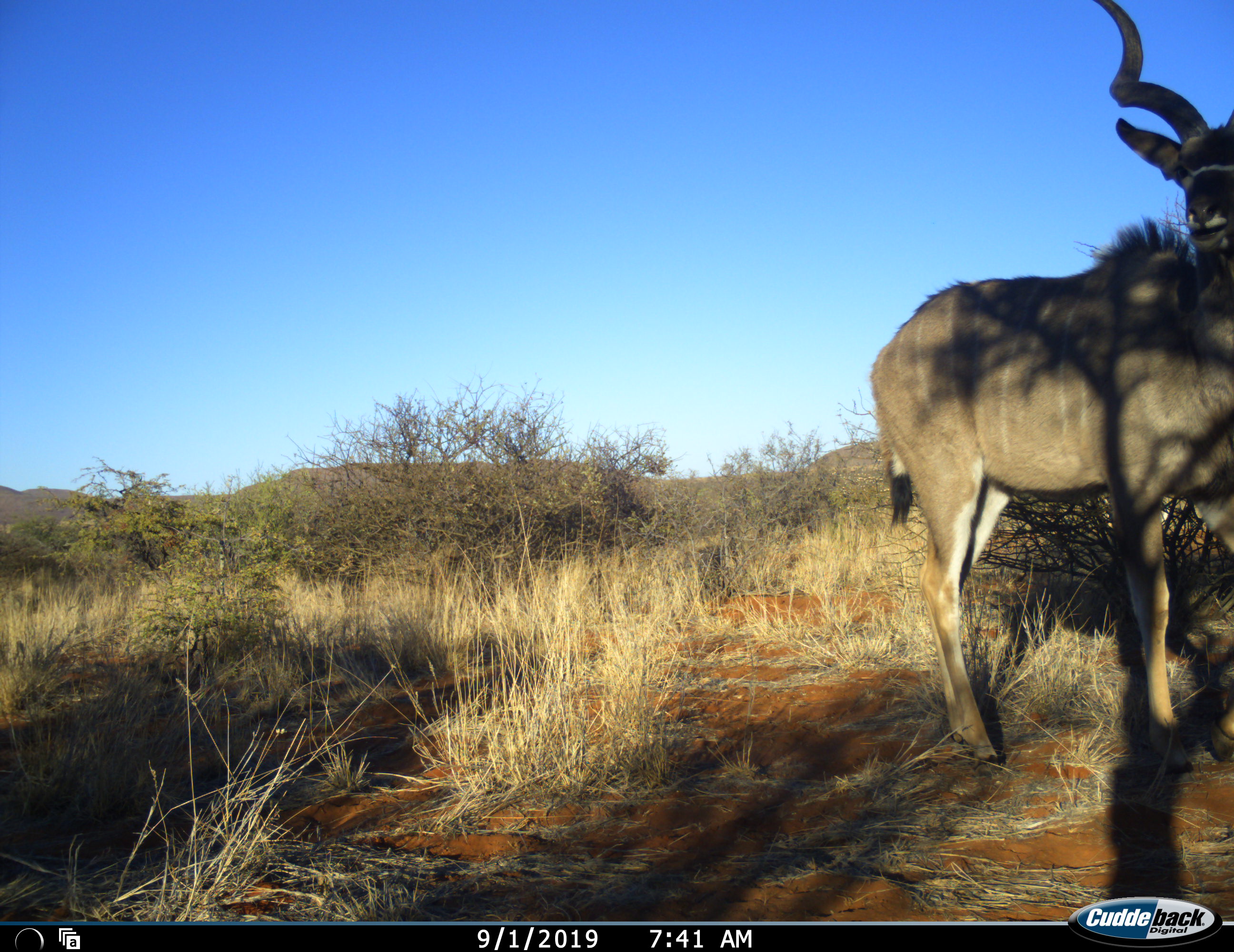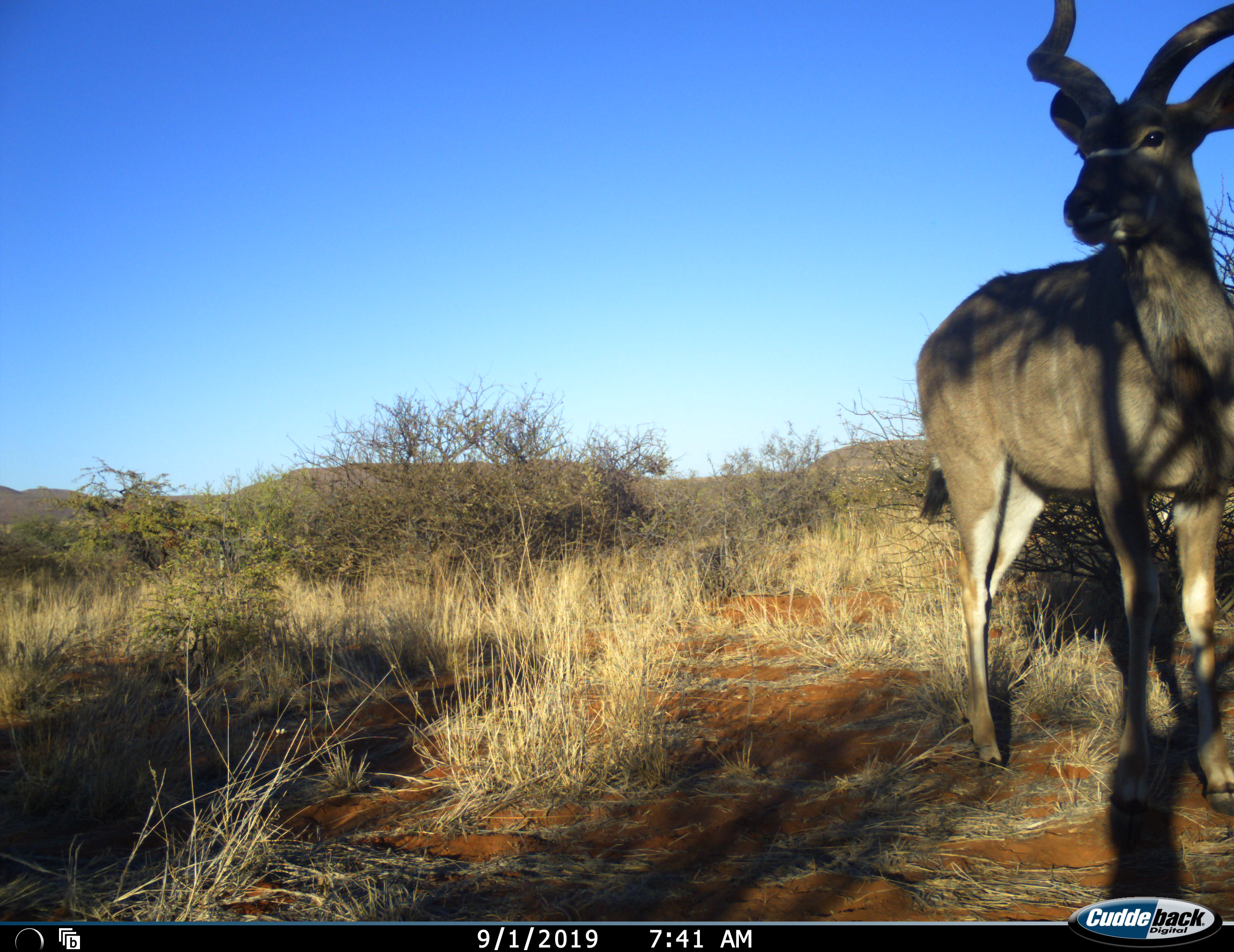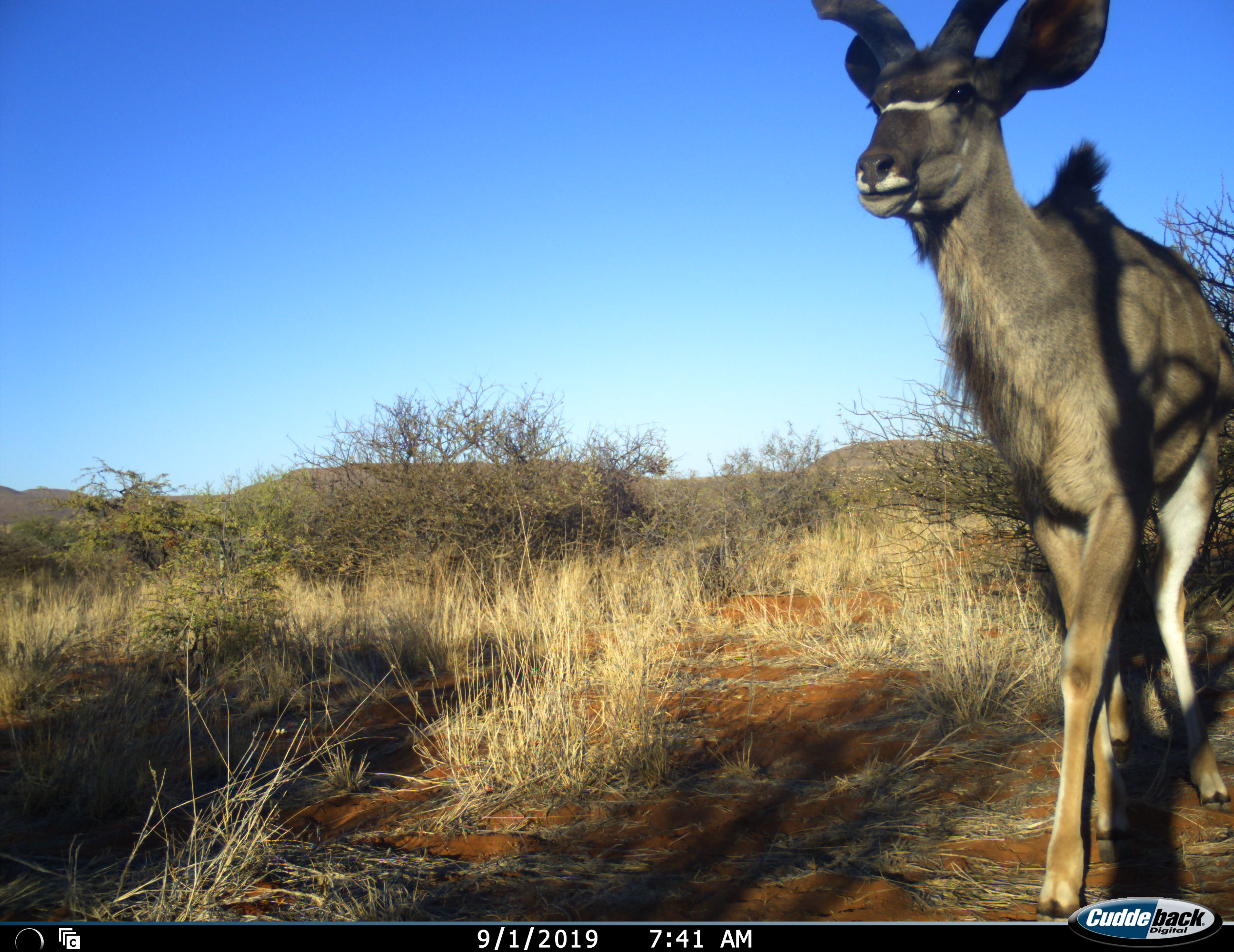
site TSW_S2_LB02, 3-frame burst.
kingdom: Animalia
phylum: Chordata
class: Mammalia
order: Artiodactyla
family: Bovidae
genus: Tragelaphus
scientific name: Tragelaphus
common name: kudu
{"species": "kudu (Tragelaphus)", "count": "1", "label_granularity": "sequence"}